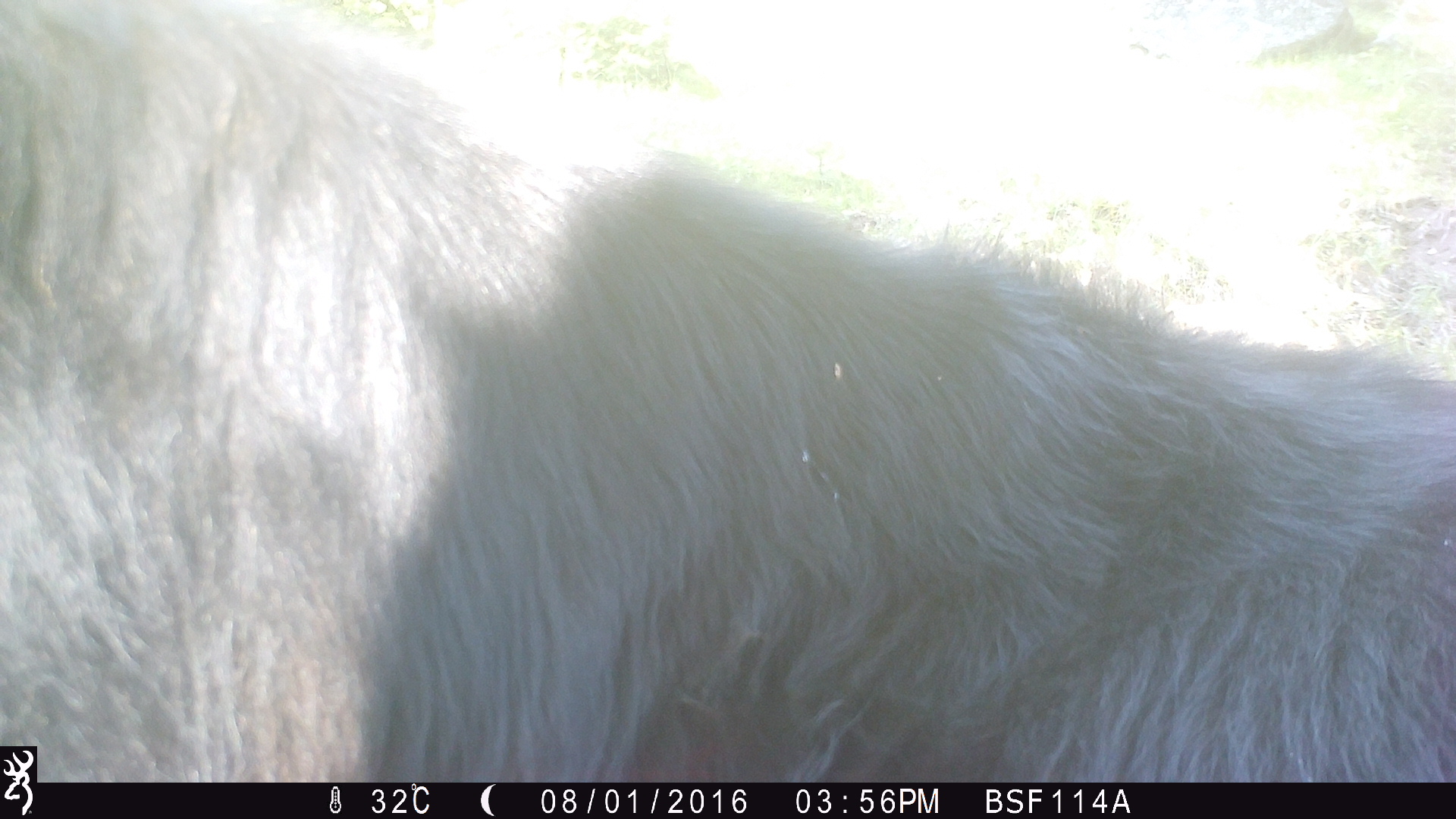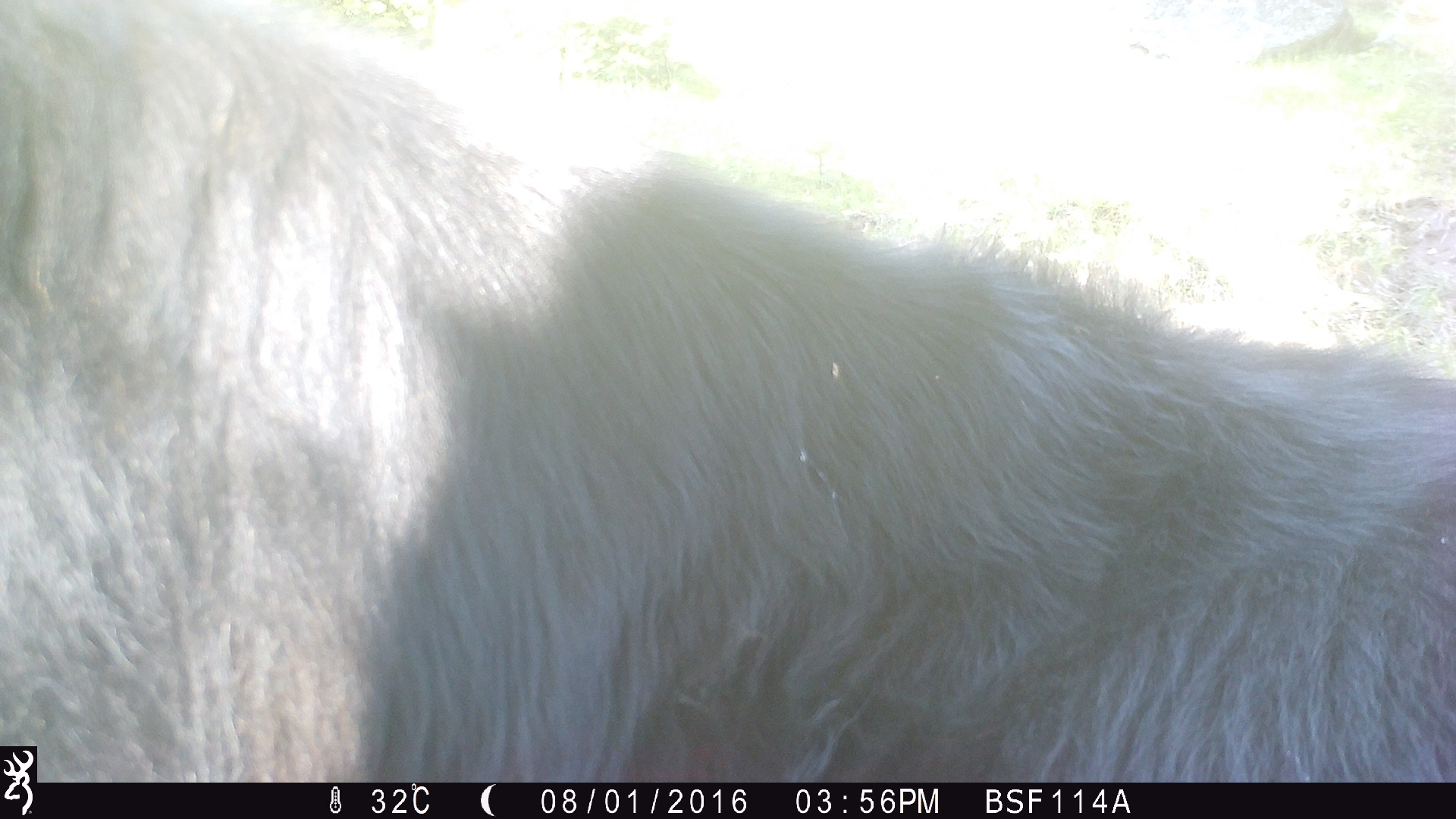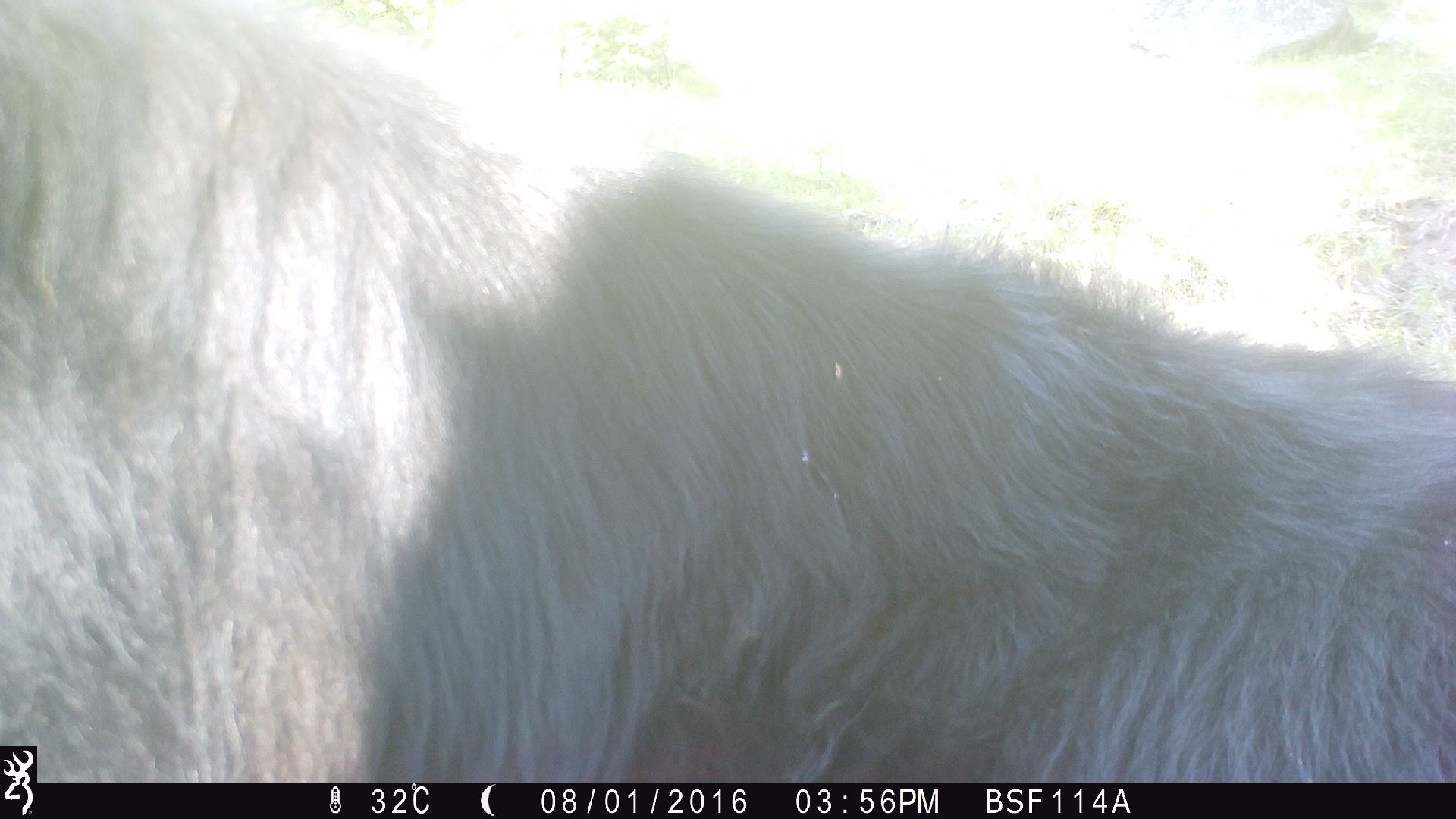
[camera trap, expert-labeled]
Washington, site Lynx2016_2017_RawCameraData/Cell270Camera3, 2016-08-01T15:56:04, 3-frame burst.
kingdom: Animalia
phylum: Chordata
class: Mammalia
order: Artiodactyla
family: Bovidae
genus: Bos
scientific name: Bos taurus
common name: domestic cattle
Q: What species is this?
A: Domestic cattle (Bos taurus).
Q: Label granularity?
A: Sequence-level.